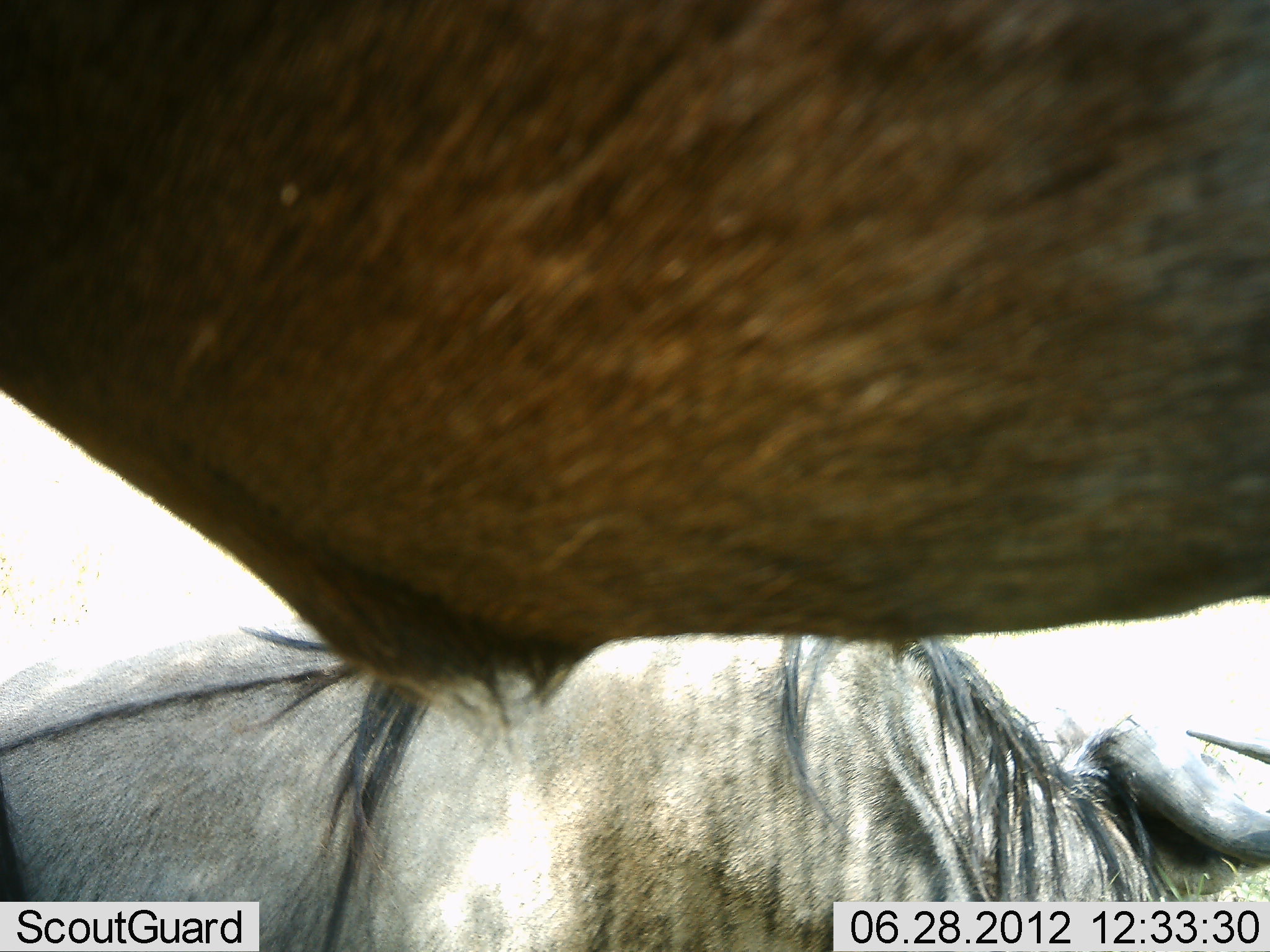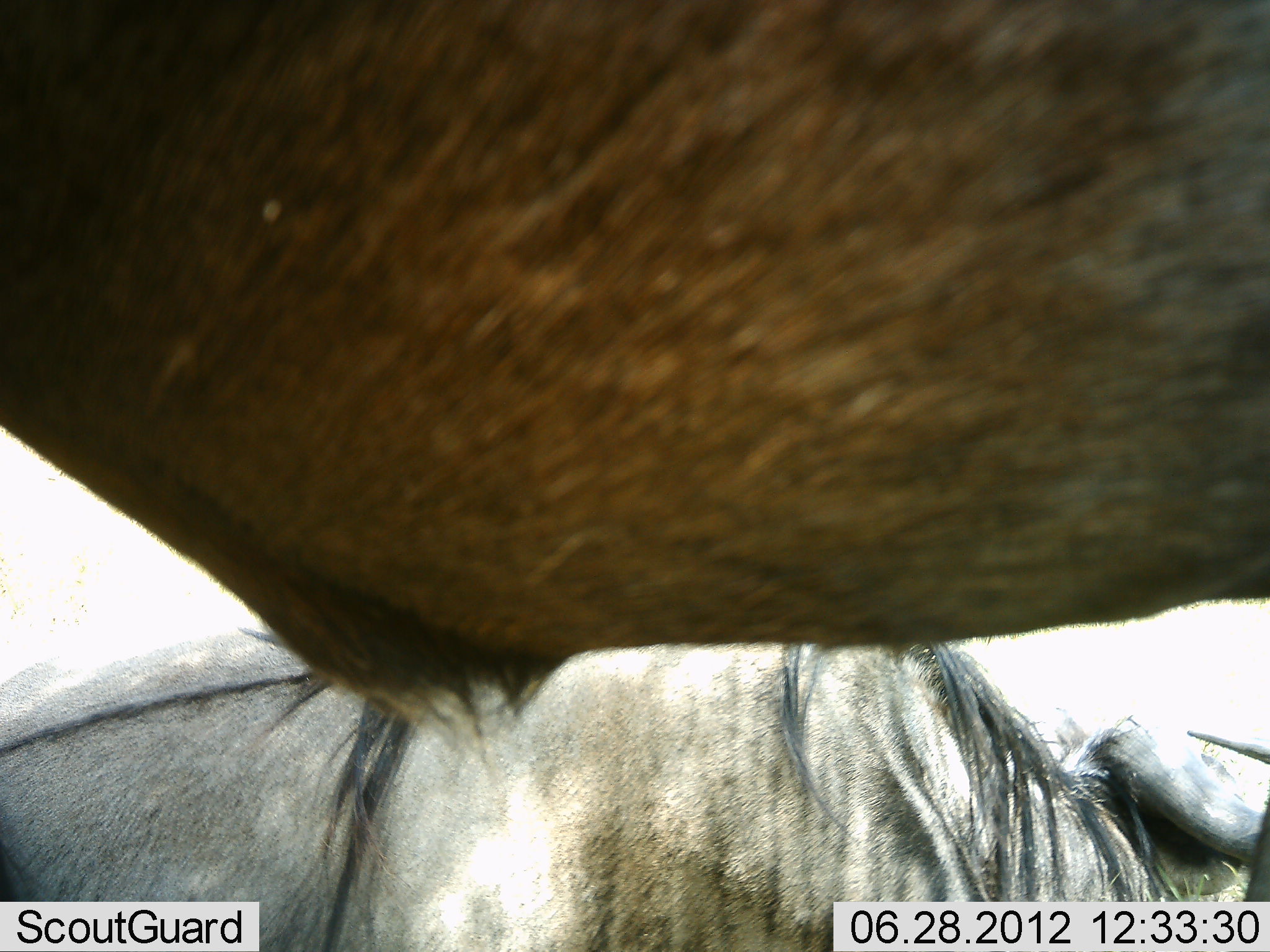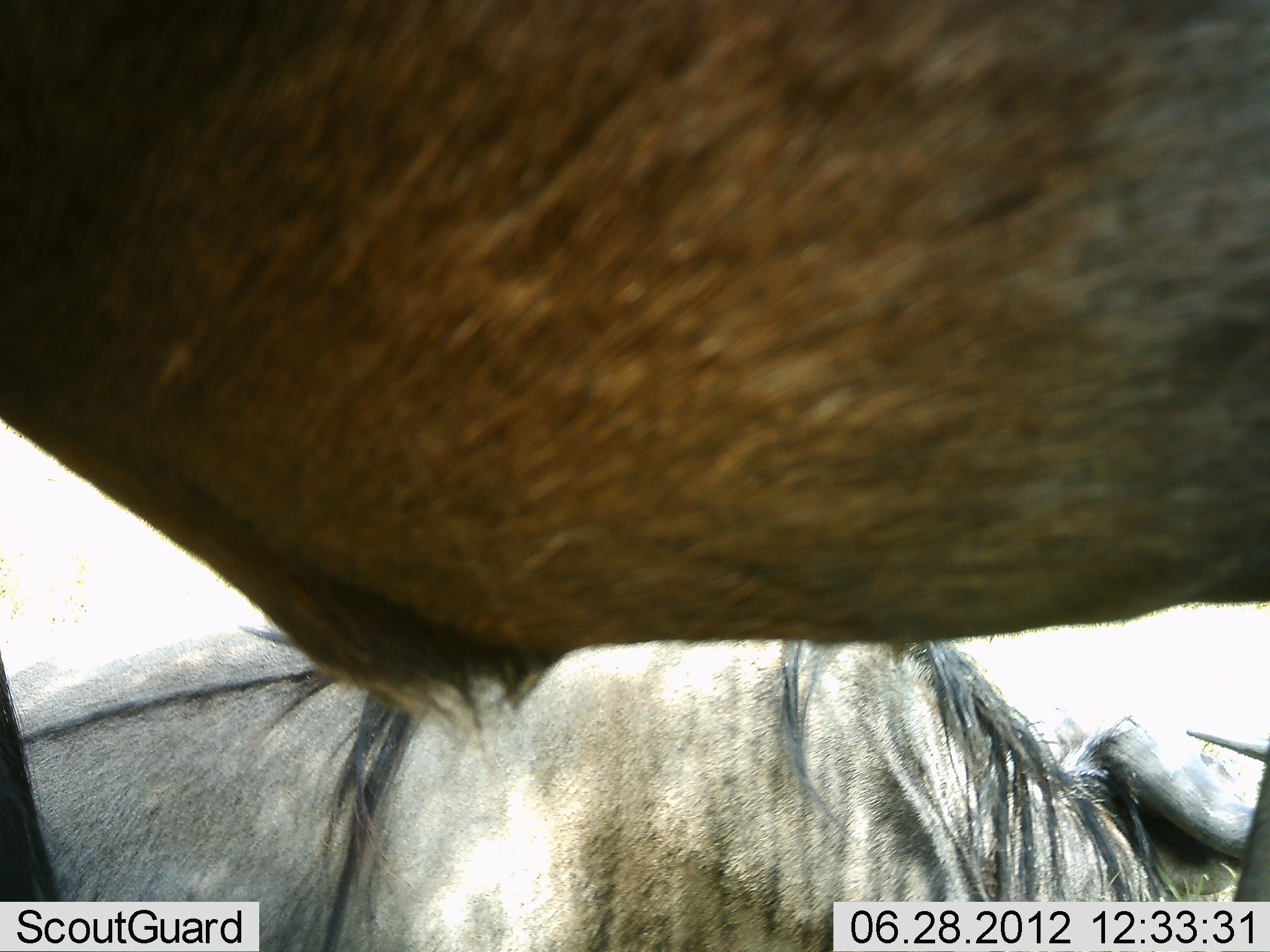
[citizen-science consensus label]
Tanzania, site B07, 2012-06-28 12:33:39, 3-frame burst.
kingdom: Animalia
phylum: Chordata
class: Mammalia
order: Artiodactyla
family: Bovidae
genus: Connochaetes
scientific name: Connochaetes taurinus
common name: blue wildebeest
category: wildebeest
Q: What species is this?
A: Wildebeest (blue wildebeest) (Connochaetes taurinus).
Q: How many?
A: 2.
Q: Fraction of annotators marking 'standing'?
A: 80%.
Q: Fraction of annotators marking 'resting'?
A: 40%.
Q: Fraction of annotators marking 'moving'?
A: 10%.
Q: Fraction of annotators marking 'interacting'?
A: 0%.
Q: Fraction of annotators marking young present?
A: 0%.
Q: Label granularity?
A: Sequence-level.